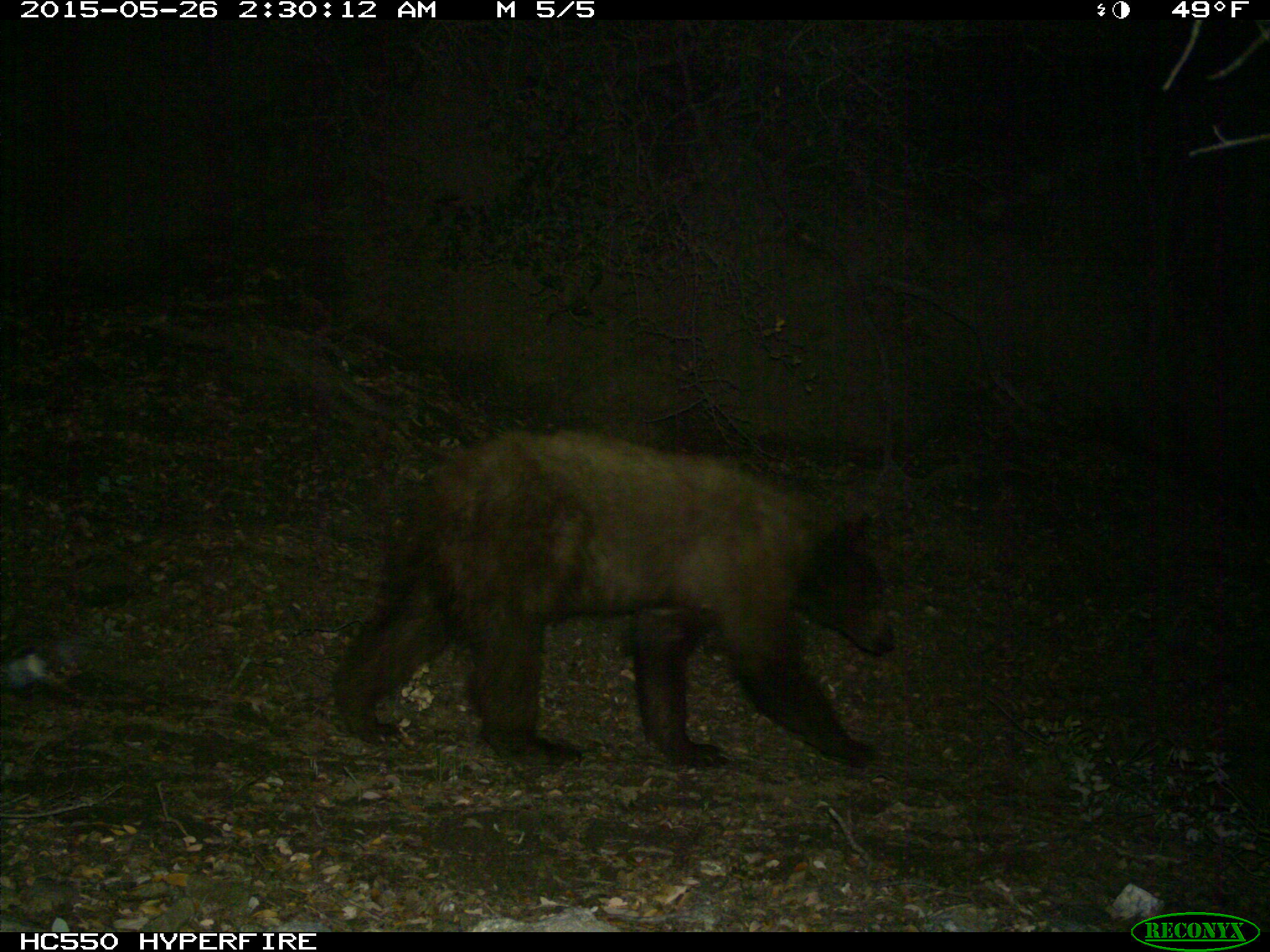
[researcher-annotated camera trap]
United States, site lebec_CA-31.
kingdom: Animalia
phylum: Chordata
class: Mammalia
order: Carnivora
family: Ursidae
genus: Ursus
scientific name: Ursus americanus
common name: american black bear